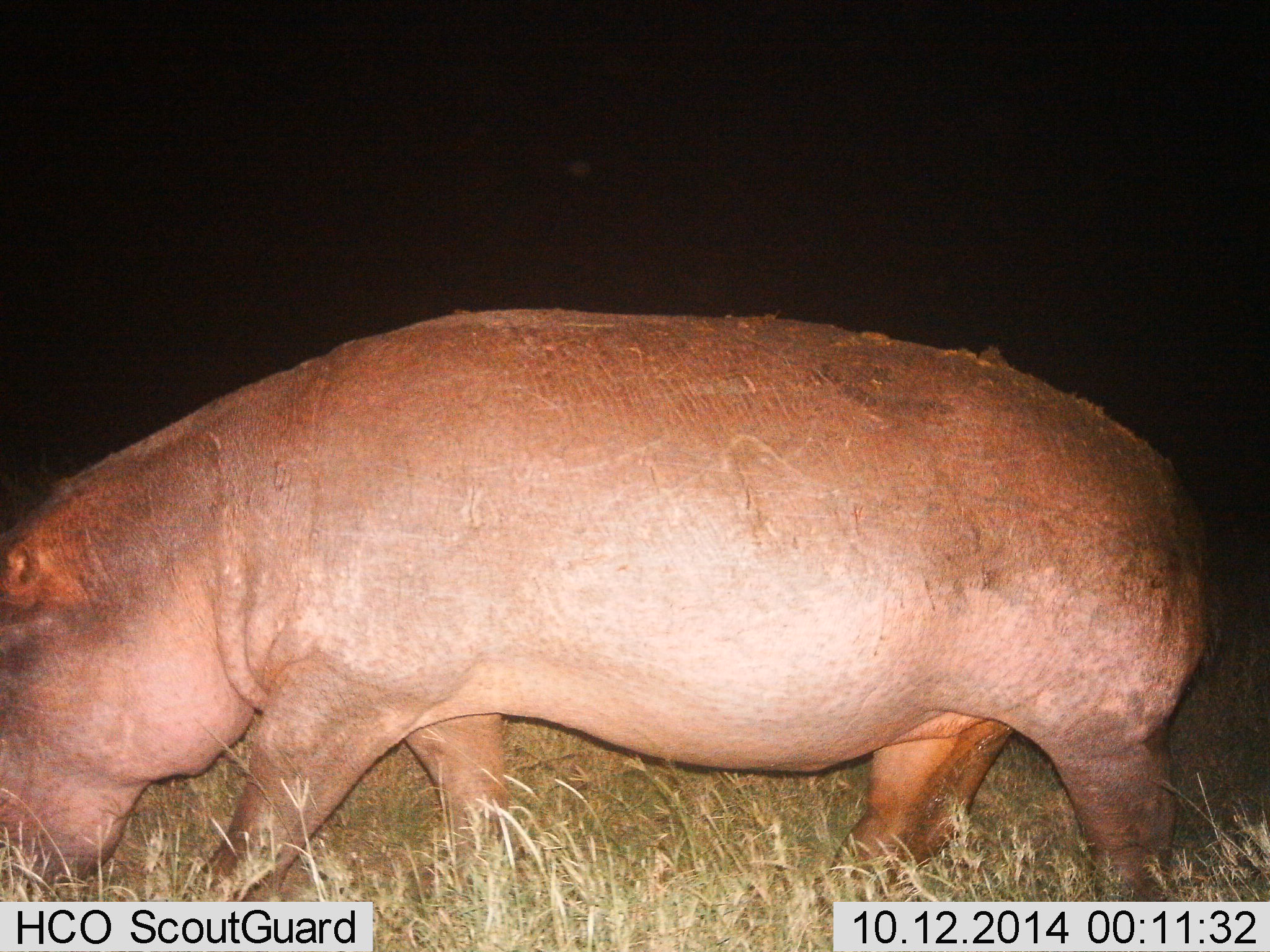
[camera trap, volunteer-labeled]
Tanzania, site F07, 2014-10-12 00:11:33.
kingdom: Animalia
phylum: Chordata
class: Mammalia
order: Artiodactyla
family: Hippopotamidae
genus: Hippopotamus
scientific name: Hippopotamus amphibius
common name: hippopotamus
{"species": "hippopotamus (Hippopotamus amphibius)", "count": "1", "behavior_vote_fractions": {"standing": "0%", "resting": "0%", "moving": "80%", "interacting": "0%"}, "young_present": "0%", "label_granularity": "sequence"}